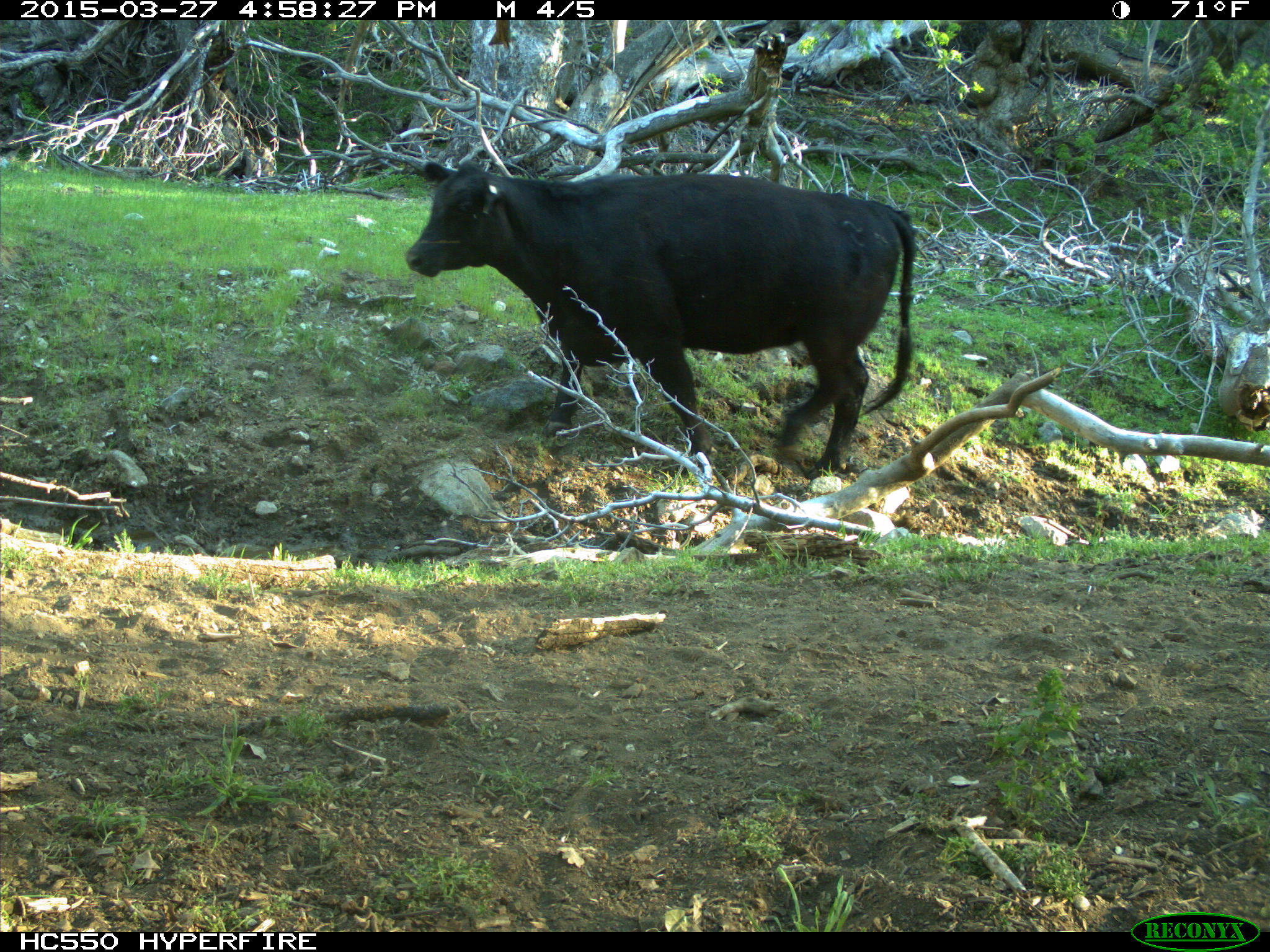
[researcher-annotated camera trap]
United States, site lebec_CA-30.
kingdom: Animalia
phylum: Chordata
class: Mammalia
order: Artiodactyla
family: Bovidae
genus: Bos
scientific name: Bos taurus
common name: domestic cow